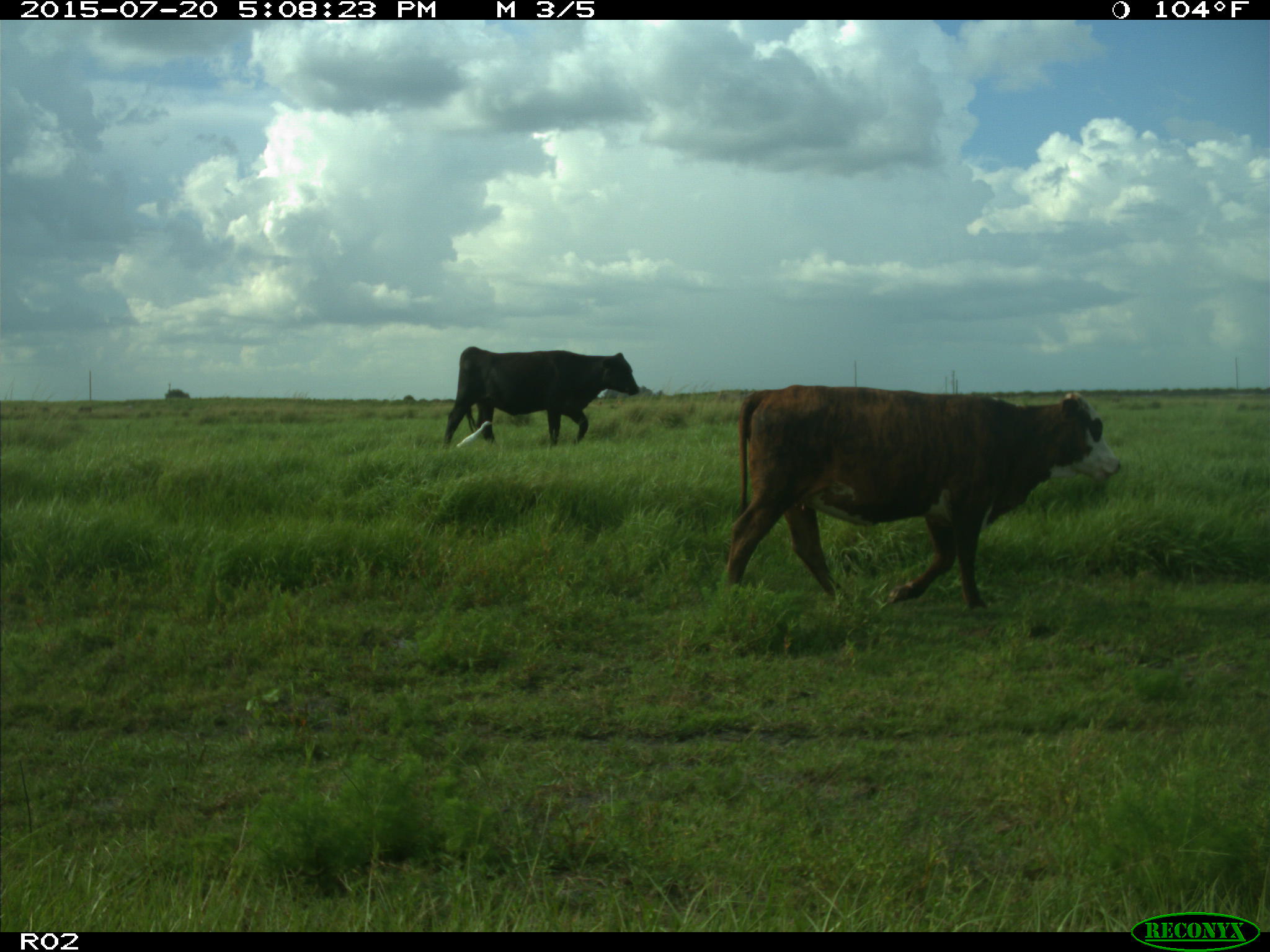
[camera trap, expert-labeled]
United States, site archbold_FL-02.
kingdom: Animalia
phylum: Chordata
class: Mammalia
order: Artiodactyla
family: Bovidae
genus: Bos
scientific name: Bos taurus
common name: domestic cow